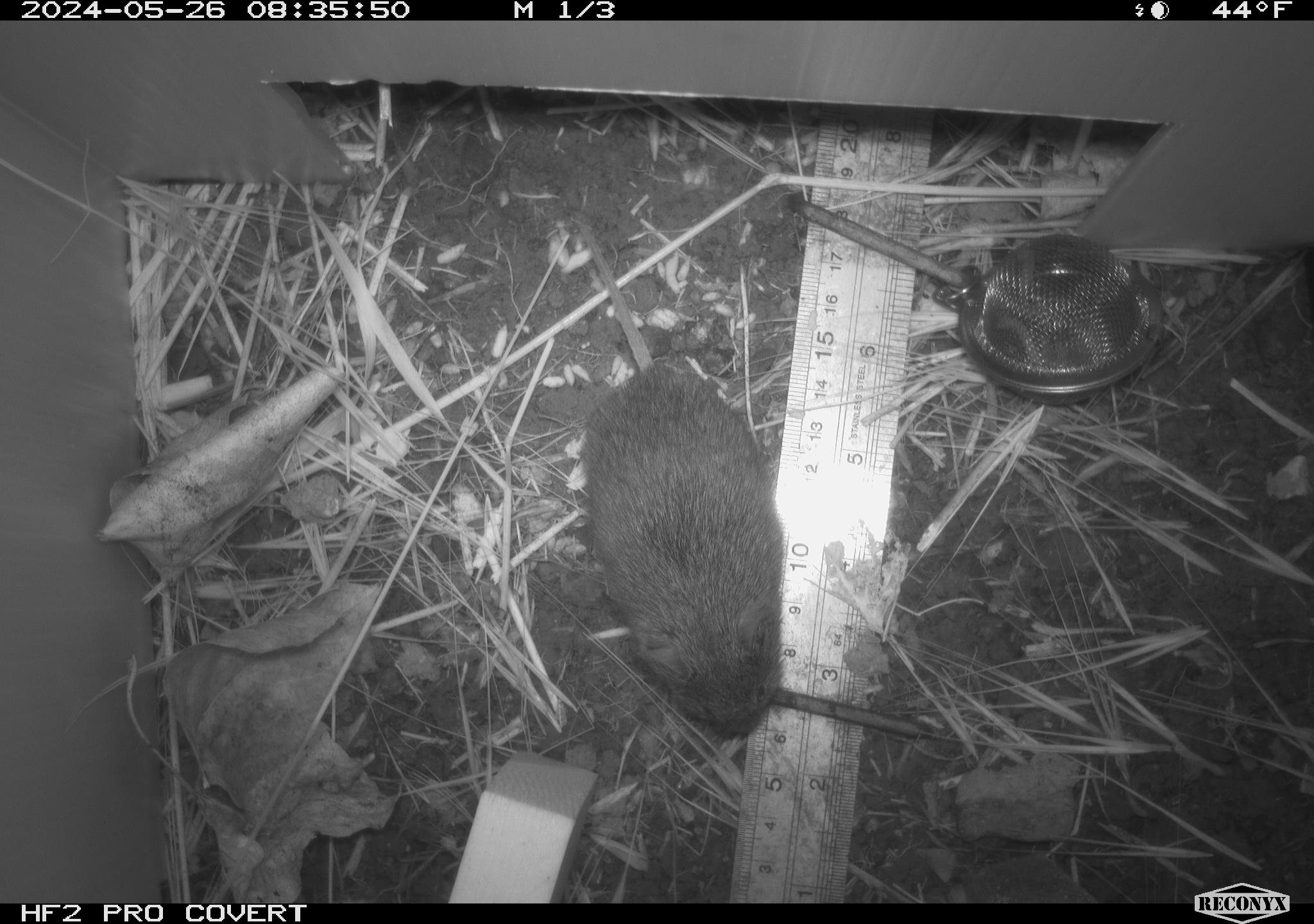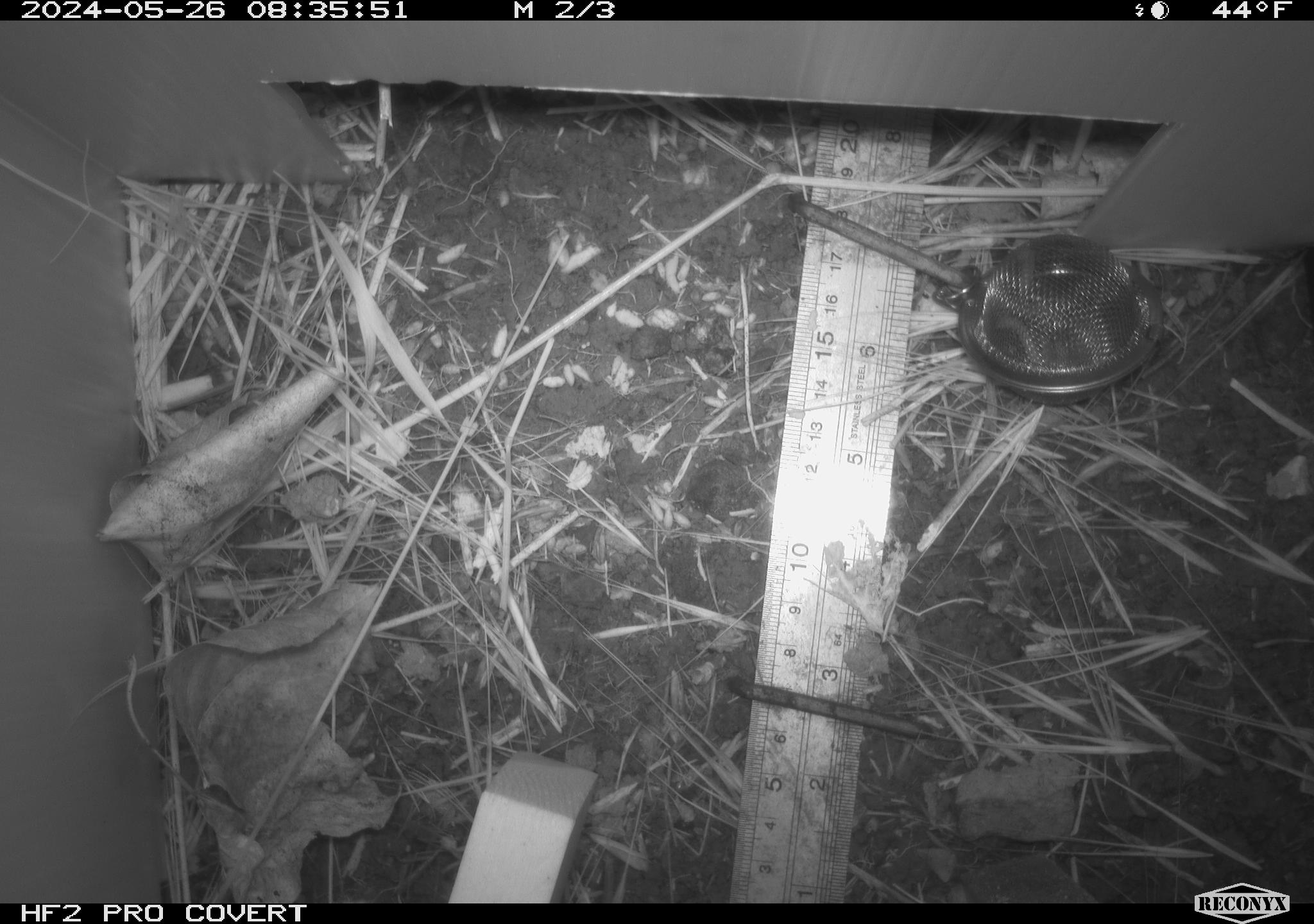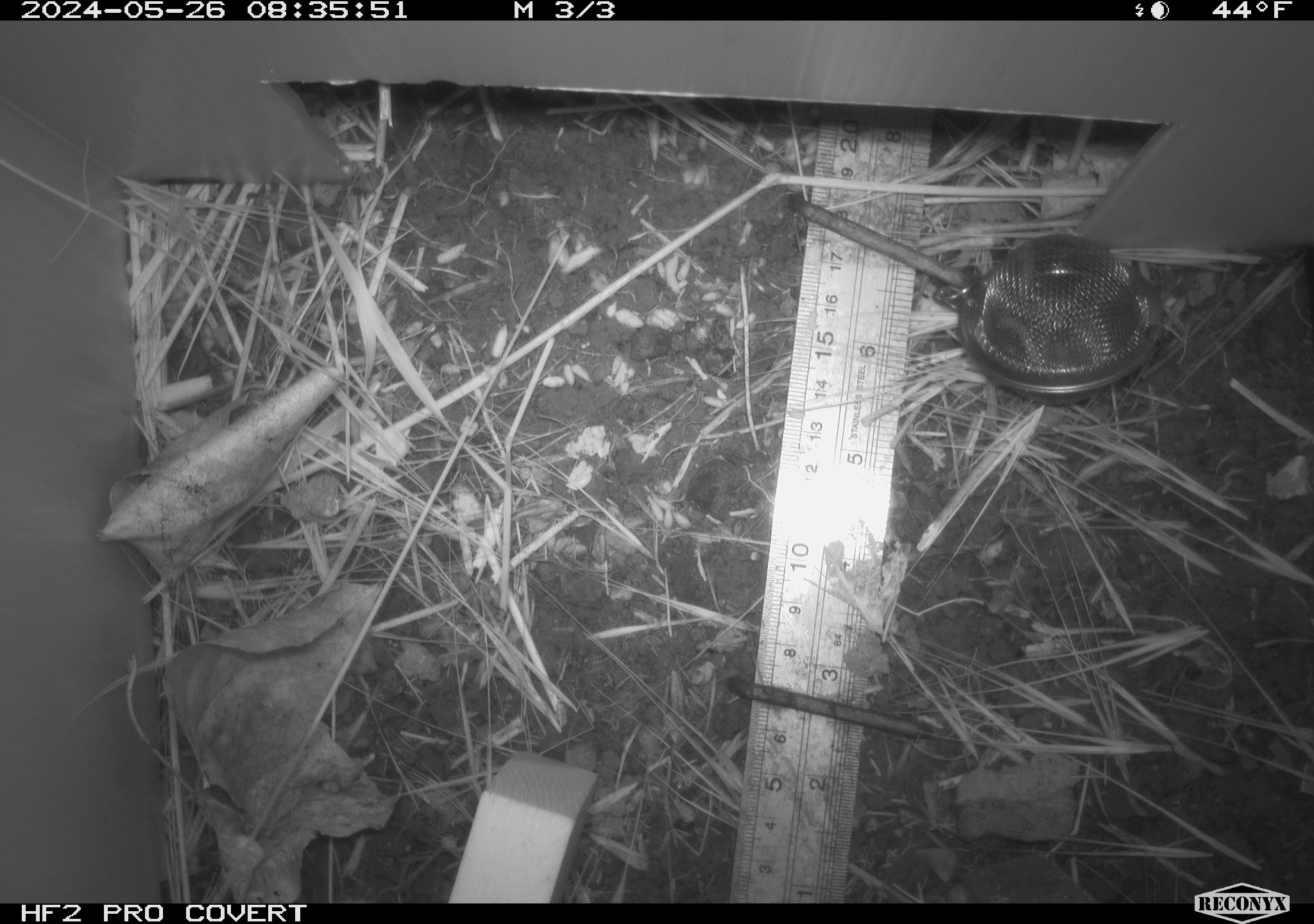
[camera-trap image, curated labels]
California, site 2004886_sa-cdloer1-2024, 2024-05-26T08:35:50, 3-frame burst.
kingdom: Animalia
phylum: Chordata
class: Mammalia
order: Rodentia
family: Cricetidae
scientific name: Arvicolinae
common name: voles, lemmings, and muskrats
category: arvicolinae subfamily